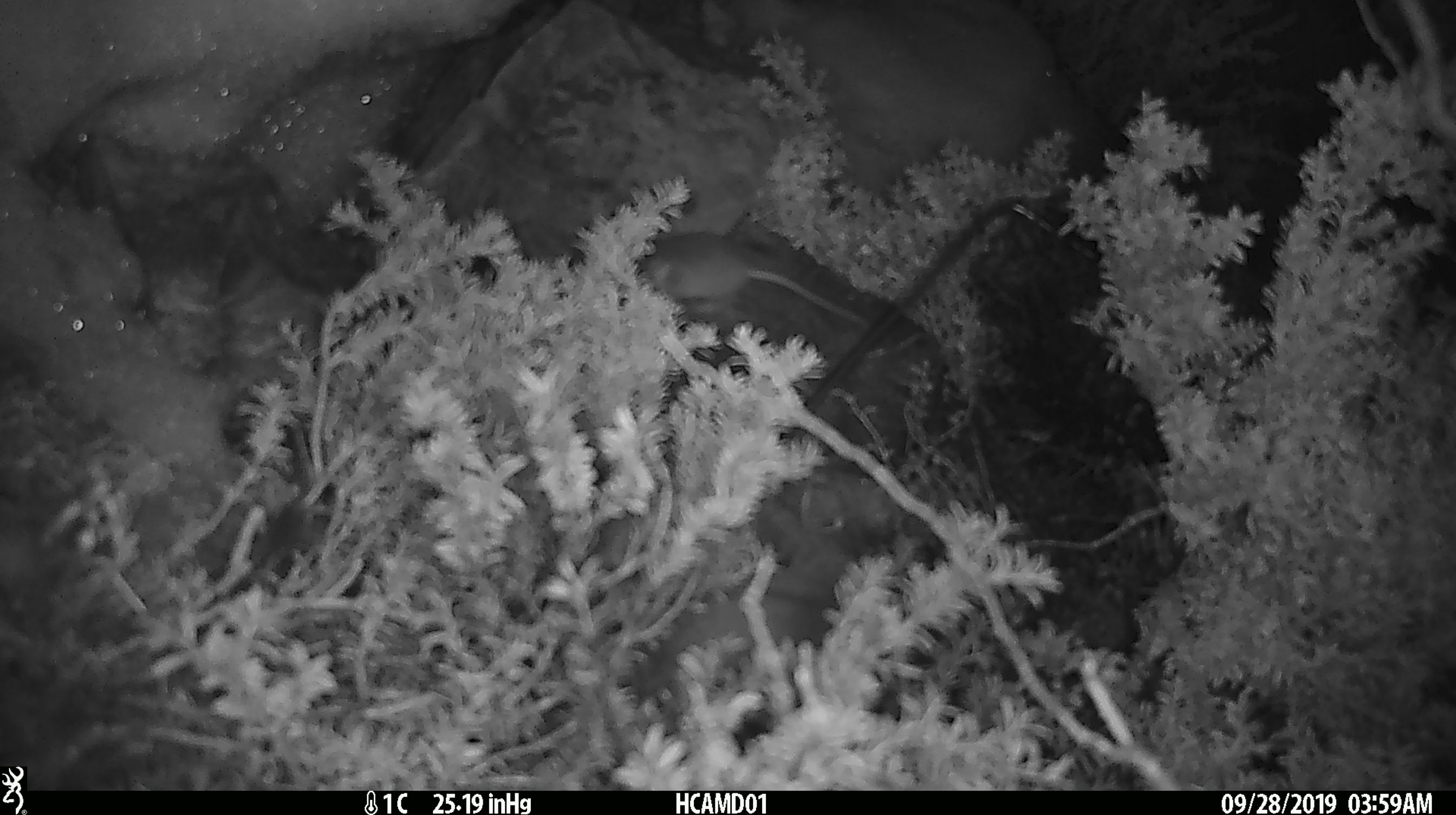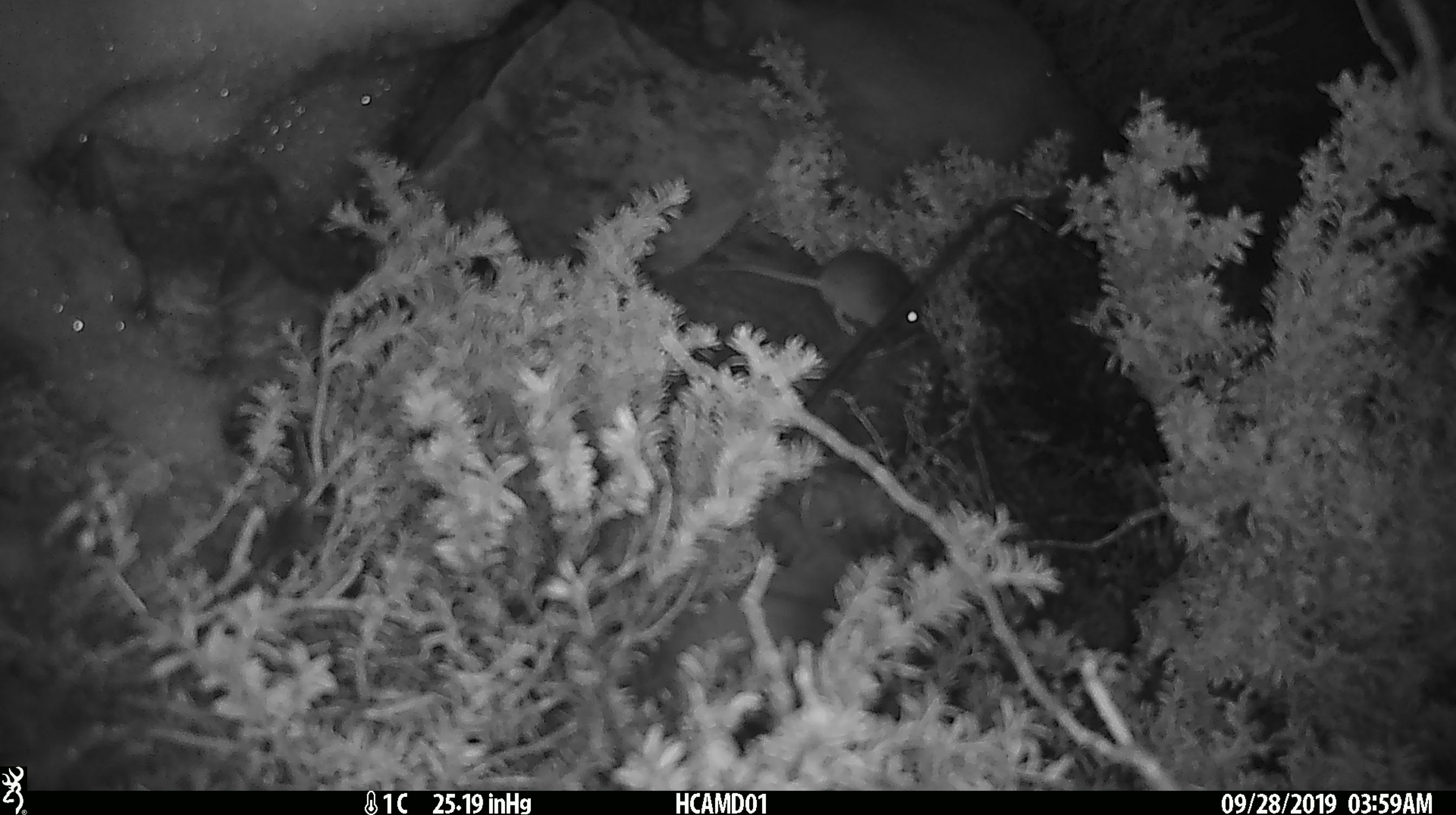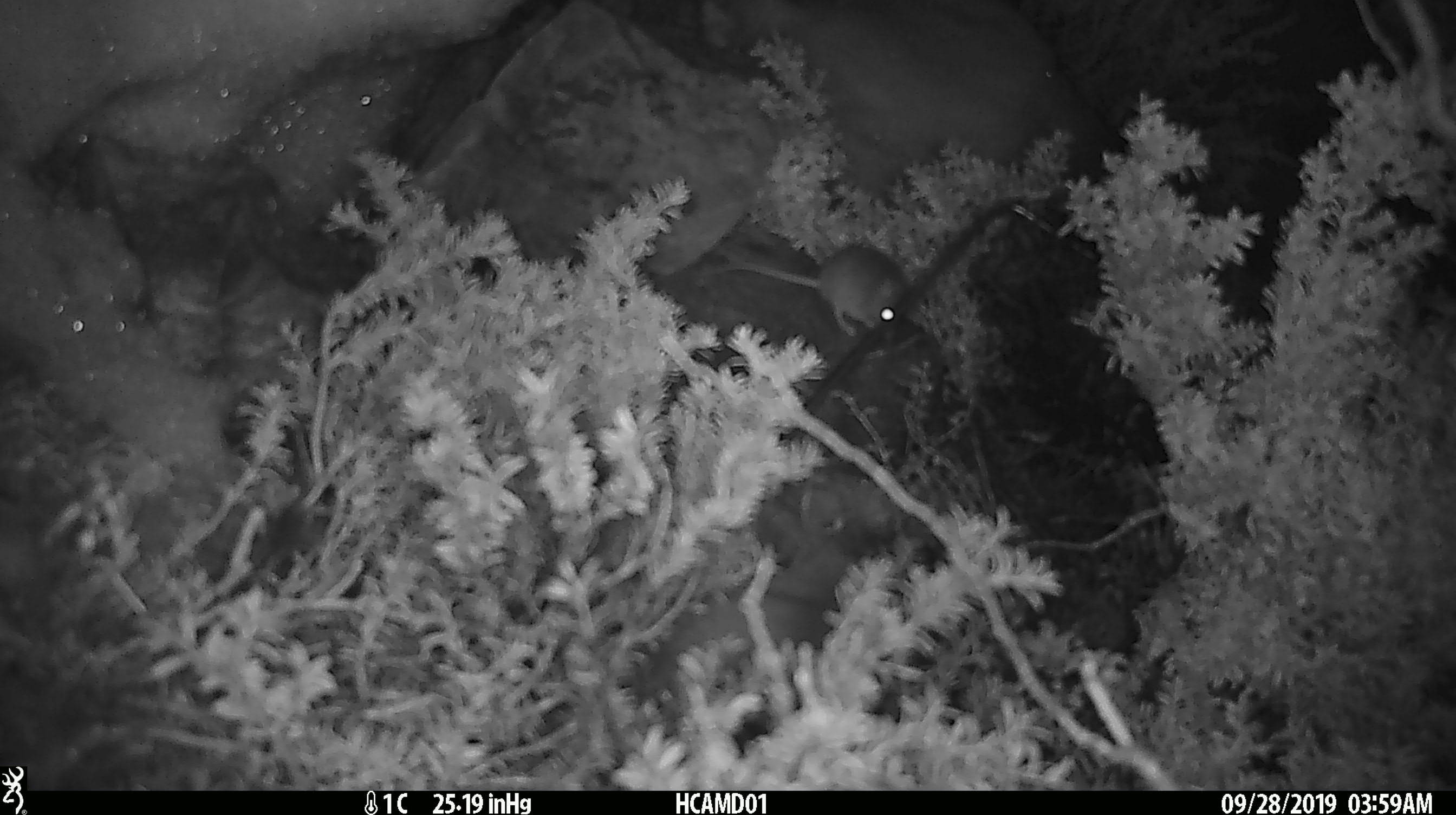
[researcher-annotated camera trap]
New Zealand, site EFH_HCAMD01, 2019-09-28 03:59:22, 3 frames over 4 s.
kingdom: Animalia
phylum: Chordata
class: Mammalia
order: Rodentia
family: Muridae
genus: Mus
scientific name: Mus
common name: mouse